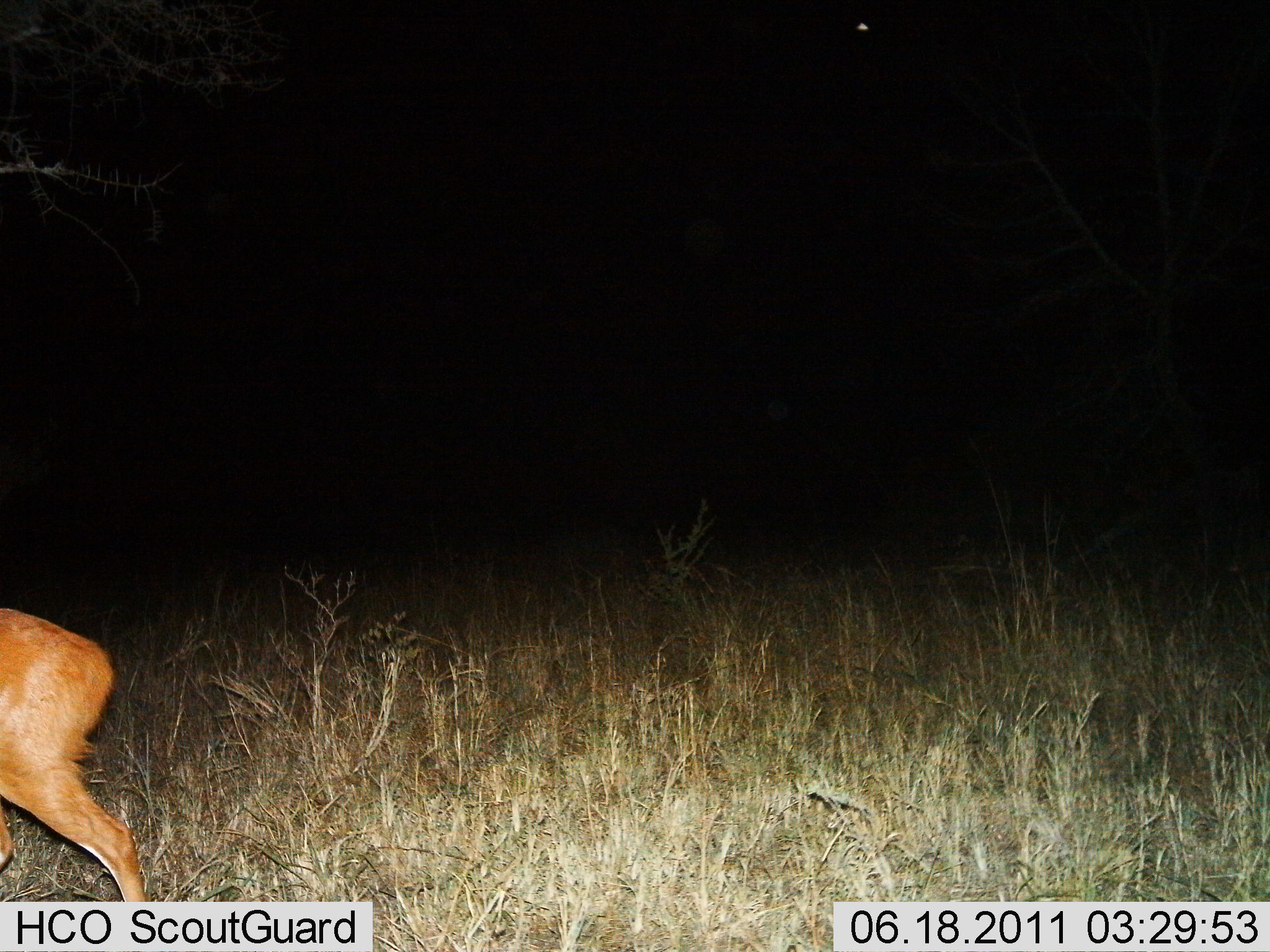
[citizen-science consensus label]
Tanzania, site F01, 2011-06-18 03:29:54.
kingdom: Animalia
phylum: Chordata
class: Mammalia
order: Artiodactyla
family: Bovidae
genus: Redunca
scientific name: Redunca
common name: reedbuck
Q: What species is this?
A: Reedbuck (Redunca).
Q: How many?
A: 1.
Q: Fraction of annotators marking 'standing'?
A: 0%.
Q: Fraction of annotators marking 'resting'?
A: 0%.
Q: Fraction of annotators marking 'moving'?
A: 100%.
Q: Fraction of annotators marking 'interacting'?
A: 0%.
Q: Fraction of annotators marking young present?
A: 0%.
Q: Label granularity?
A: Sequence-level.